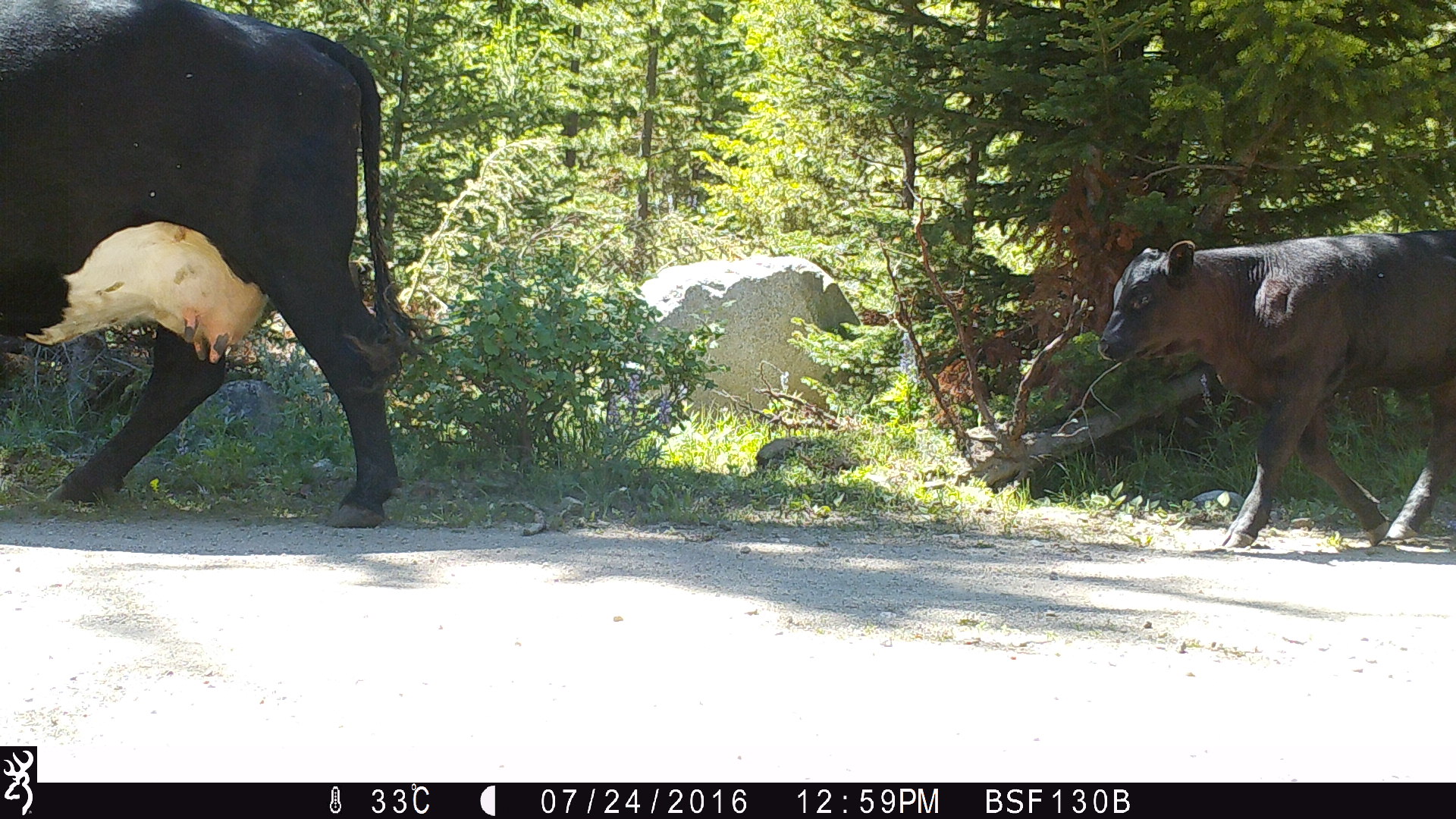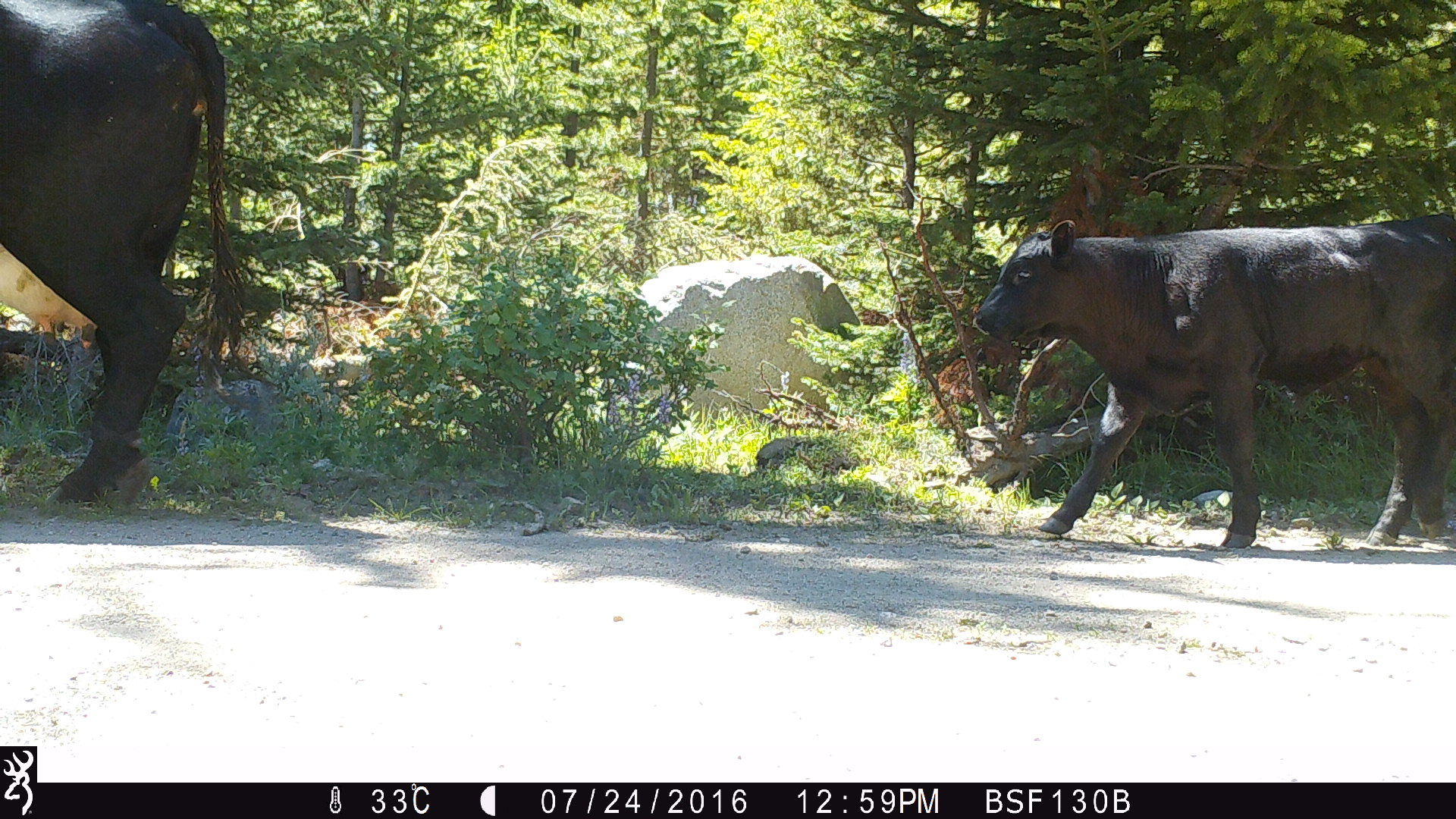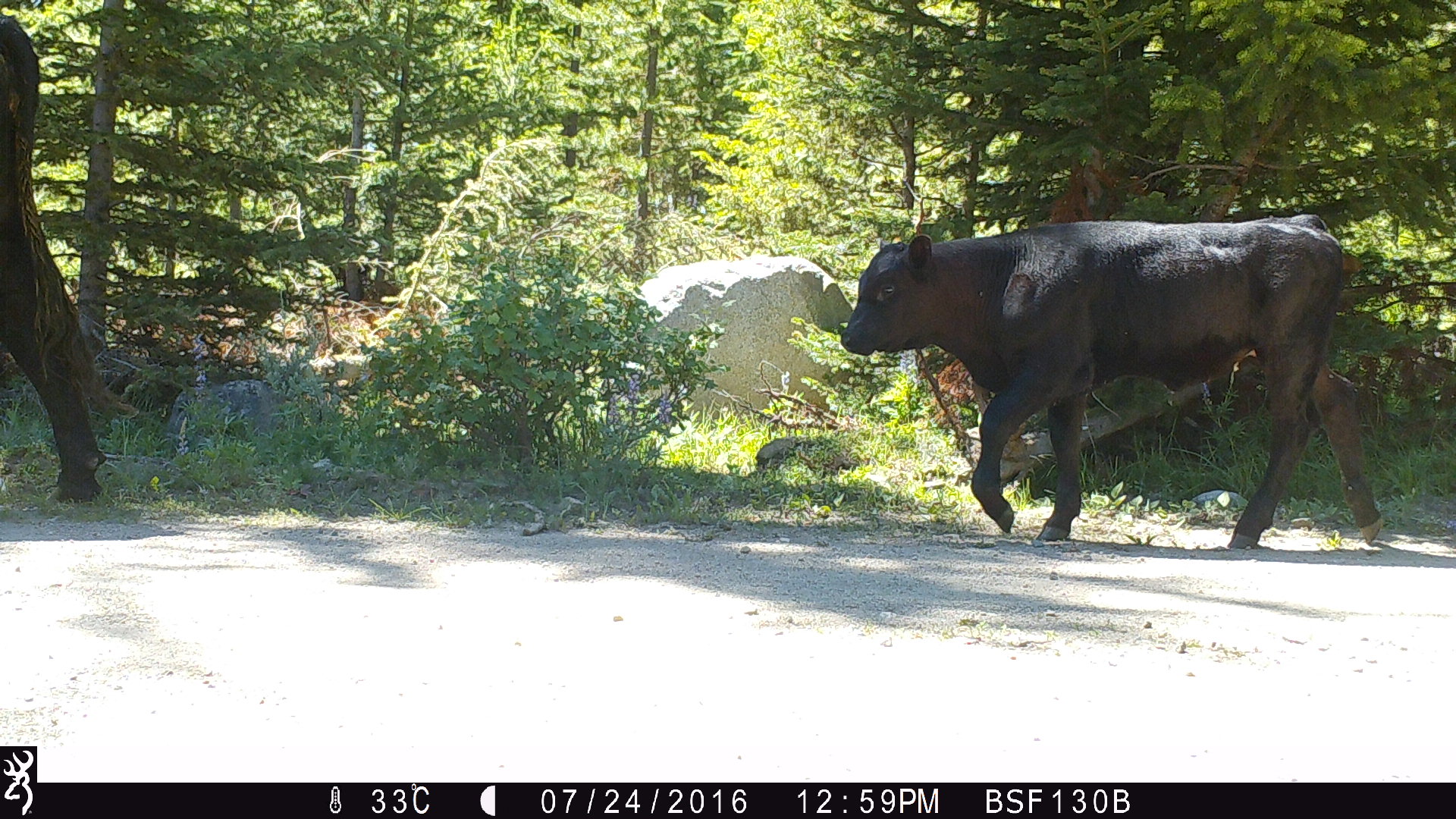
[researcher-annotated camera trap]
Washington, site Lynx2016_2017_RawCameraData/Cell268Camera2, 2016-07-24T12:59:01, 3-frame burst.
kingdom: Animalia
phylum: Chordata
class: Mammalia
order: Artiodactyla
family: Bovidae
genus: Bos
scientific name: Bos taurus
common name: domestic cattle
Domestic cattle (Bos taurus). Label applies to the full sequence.